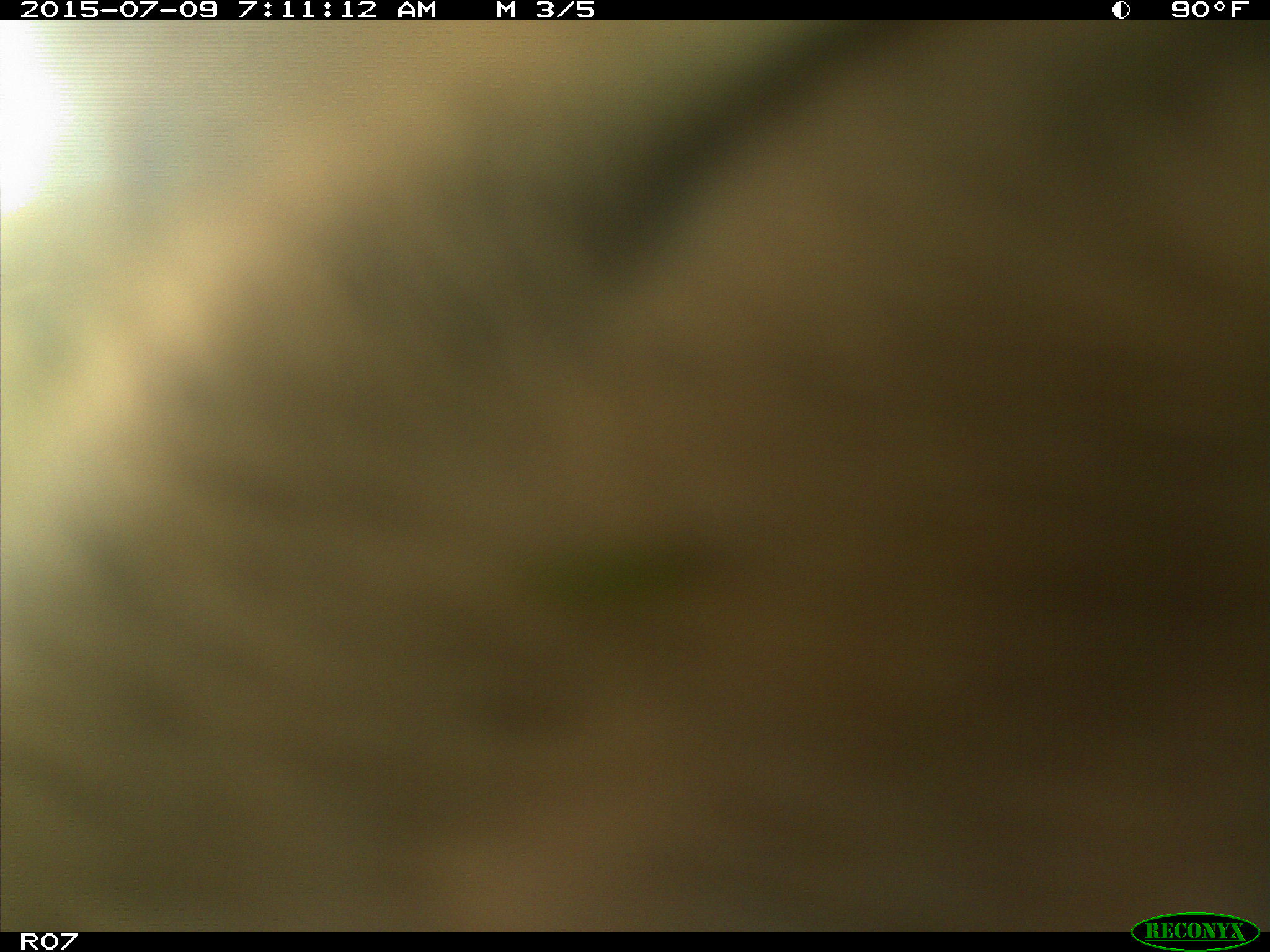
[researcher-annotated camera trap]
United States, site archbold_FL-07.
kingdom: Animalia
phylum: Chordata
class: Mammalia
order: Artiodactyla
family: Bovidae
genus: Bos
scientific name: Bos taurus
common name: domestic cow